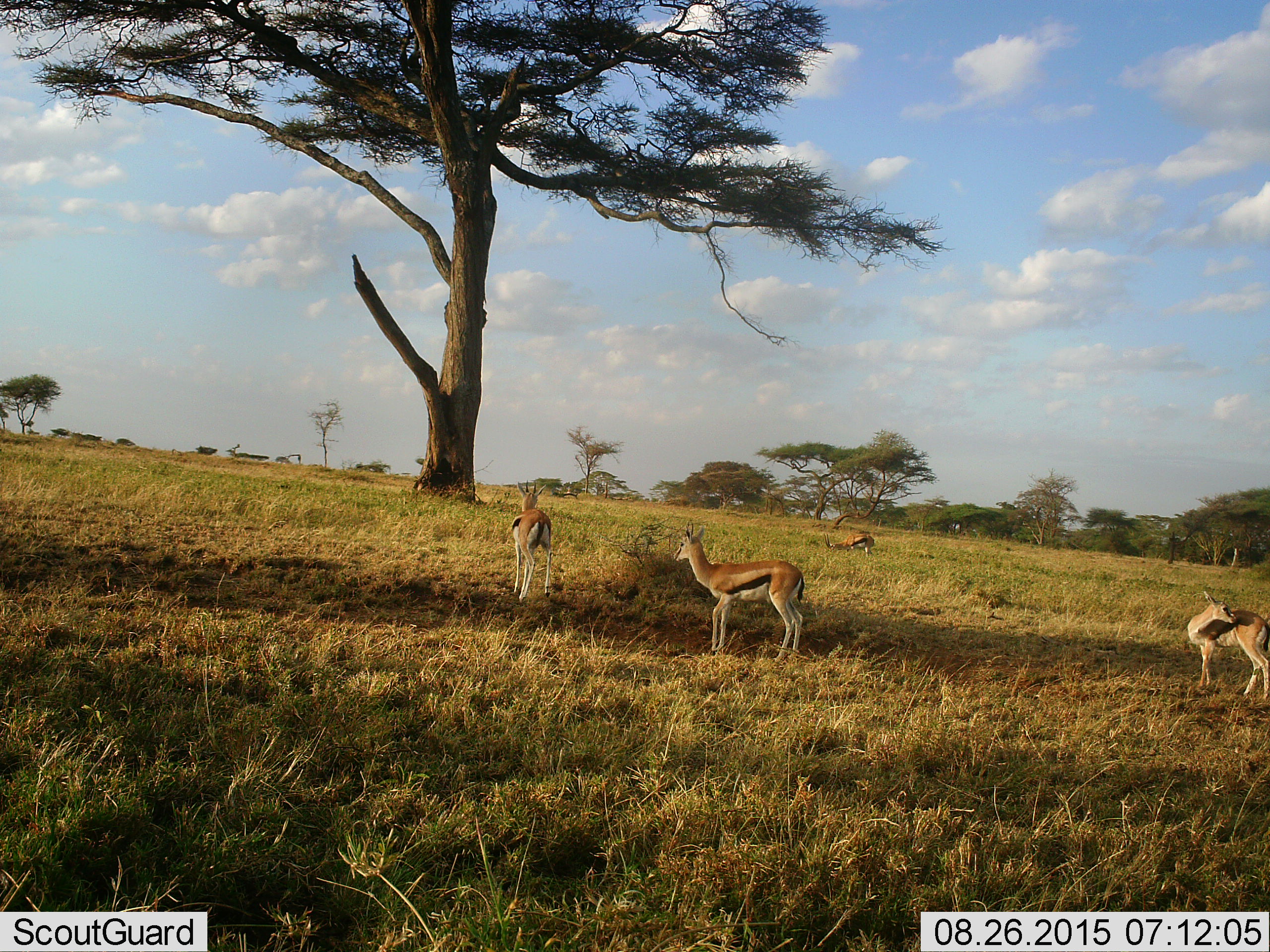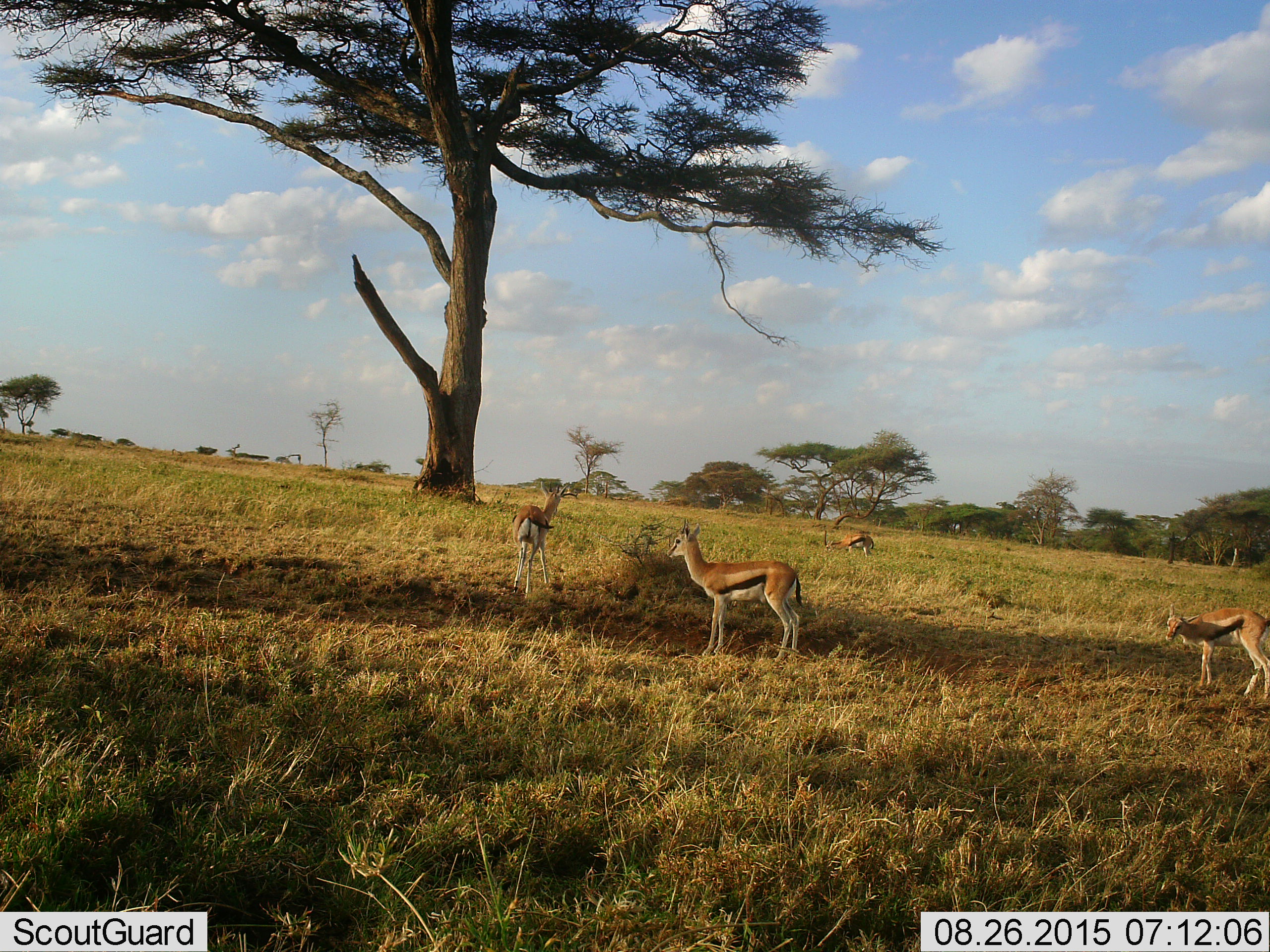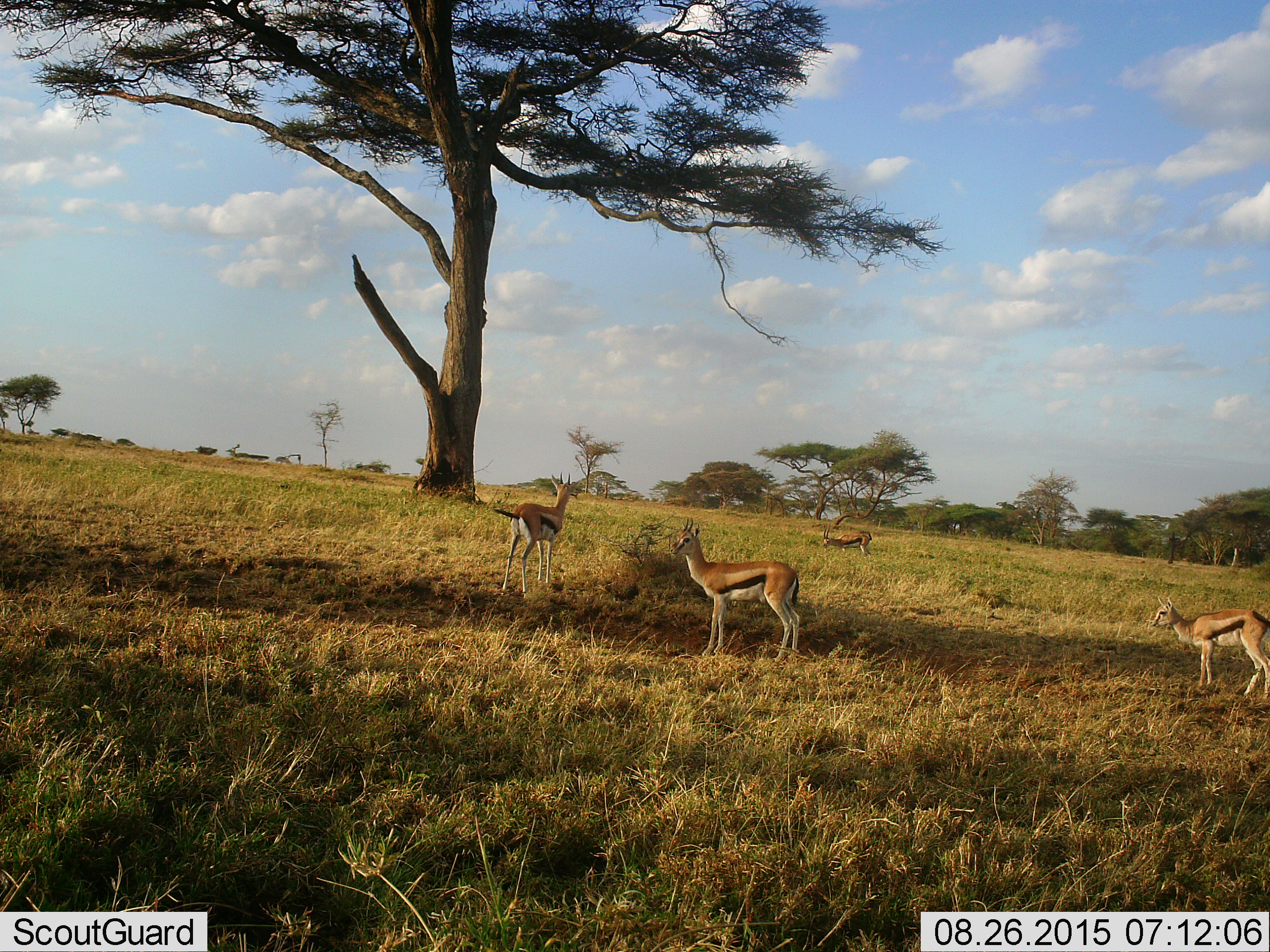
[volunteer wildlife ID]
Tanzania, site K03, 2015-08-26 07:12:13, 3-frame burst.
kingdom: Animalia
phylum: Chordata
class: Mammalia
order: Artiodactyla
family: Bovidae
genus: Eudorcas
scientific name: Eudorcas thomsonii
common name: thomson's gazelle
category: gazellethomsons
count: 4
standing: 70%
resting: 10%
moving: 50%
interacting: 10%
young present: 30%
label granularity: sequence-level